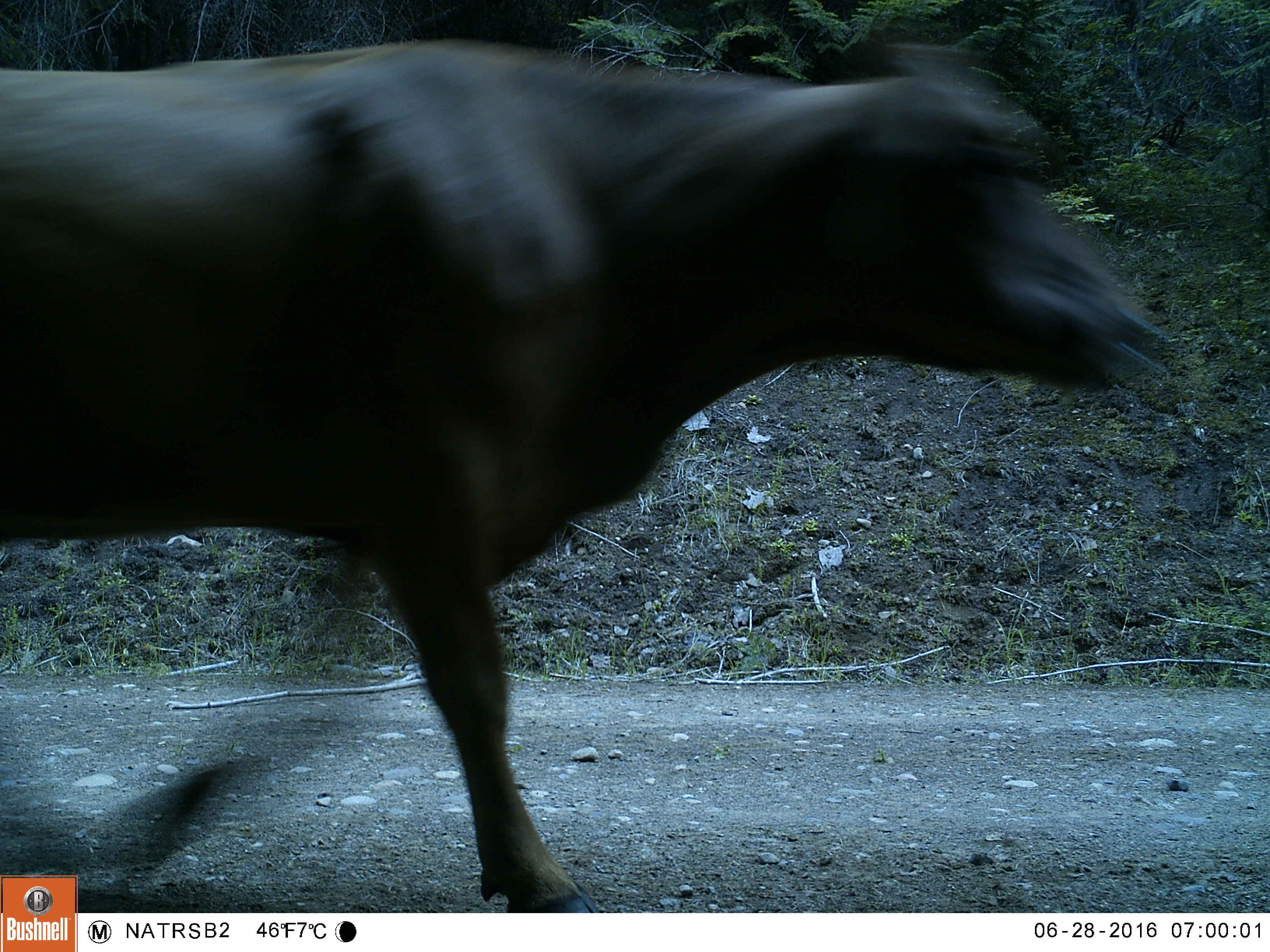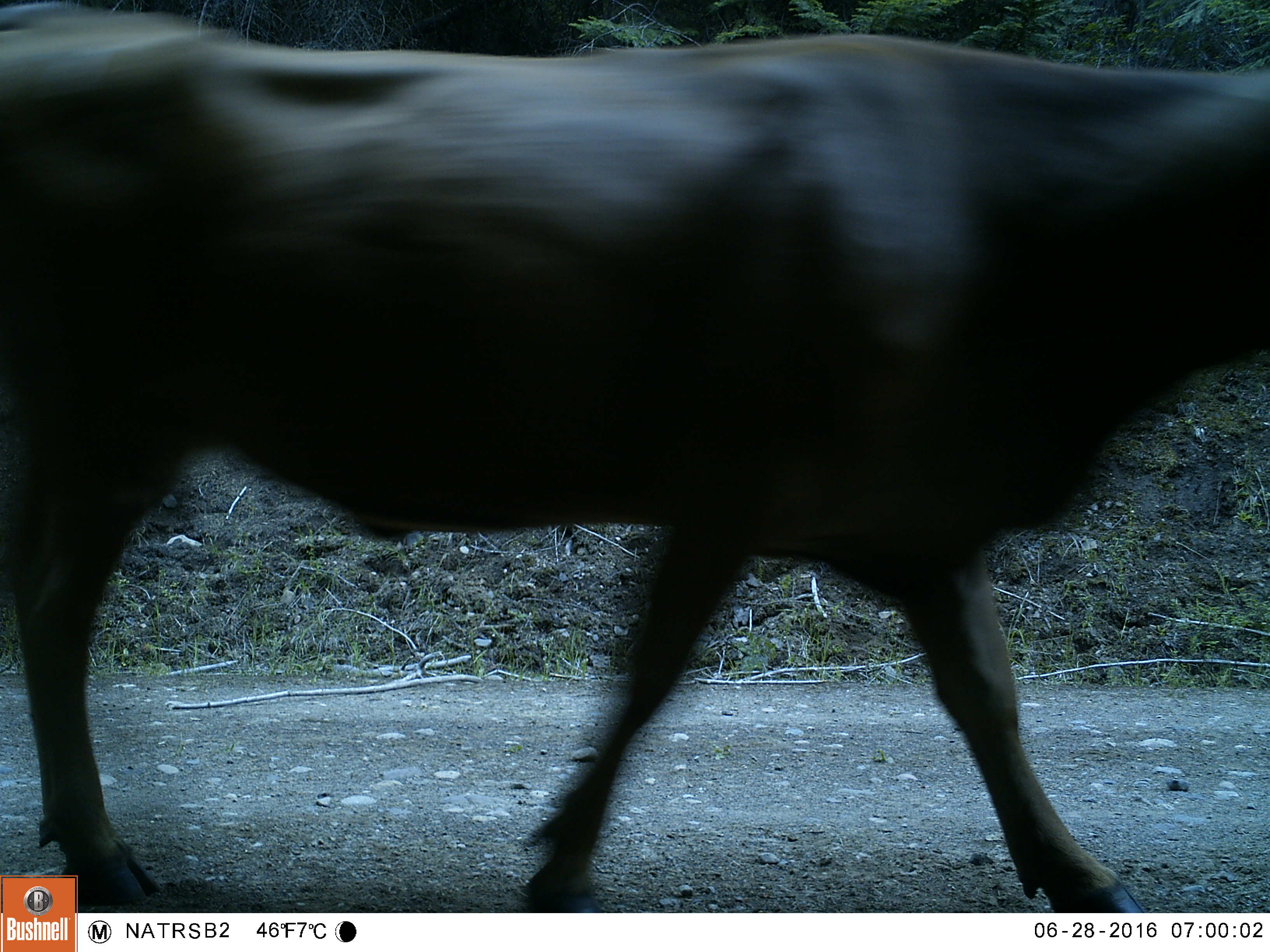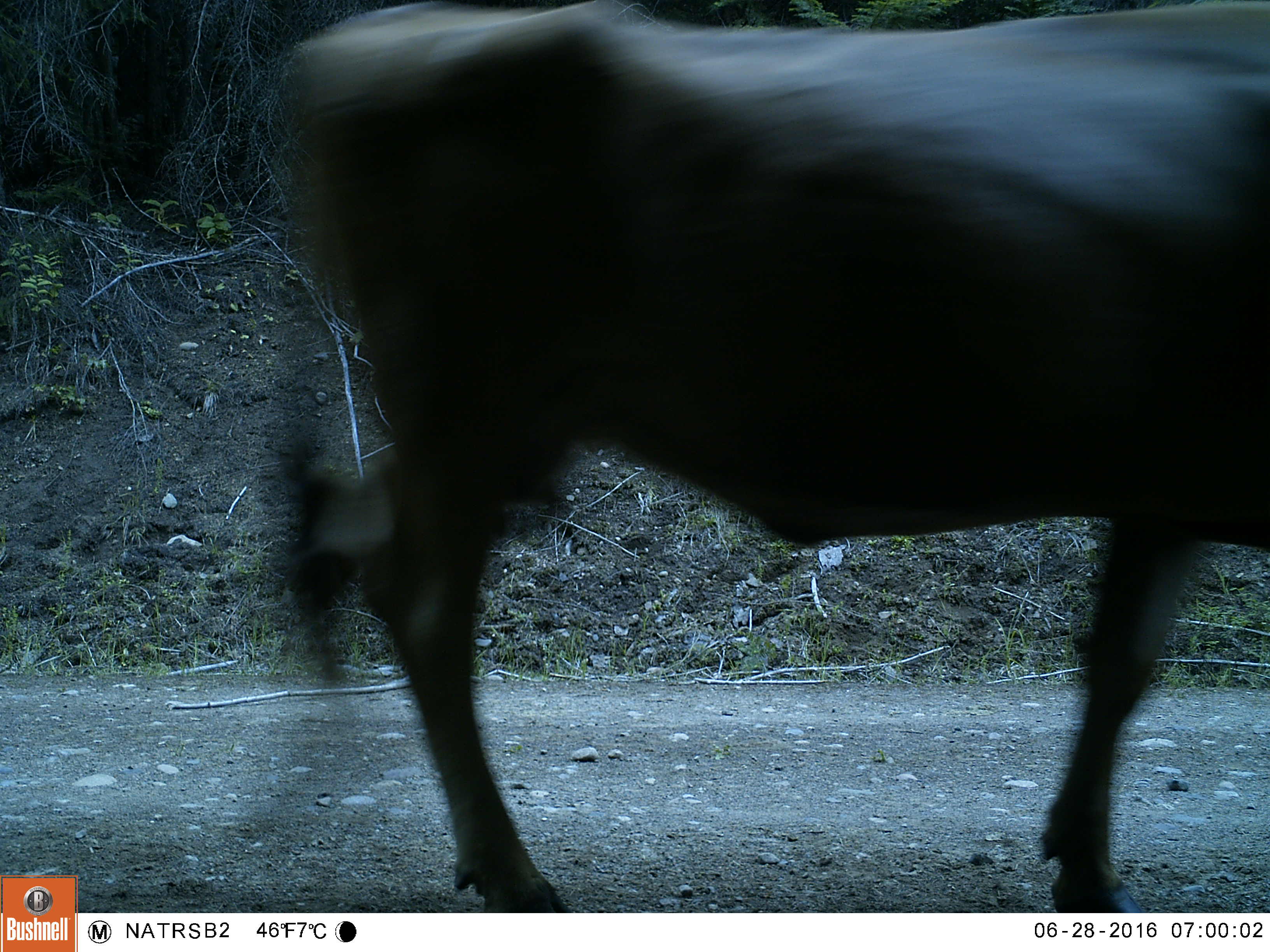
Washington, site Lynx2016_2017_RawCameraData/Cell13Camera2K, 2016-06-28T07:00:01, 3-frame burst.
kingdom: Animalia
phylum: Chordata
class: Mammalia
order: Artiodactyla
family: Bovidae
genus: Bos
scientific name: Bos taurus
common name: domestic cattle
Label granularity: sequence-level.